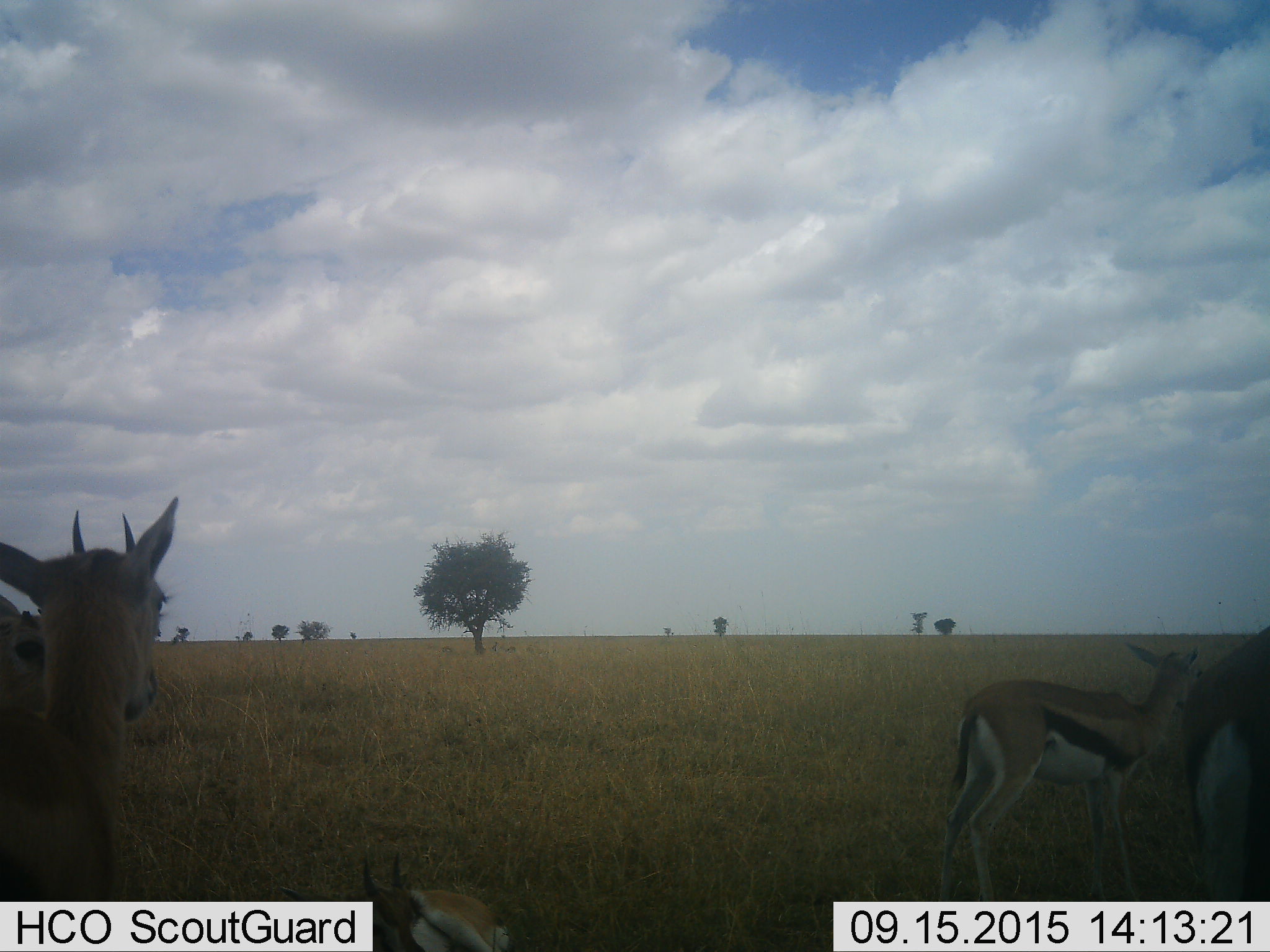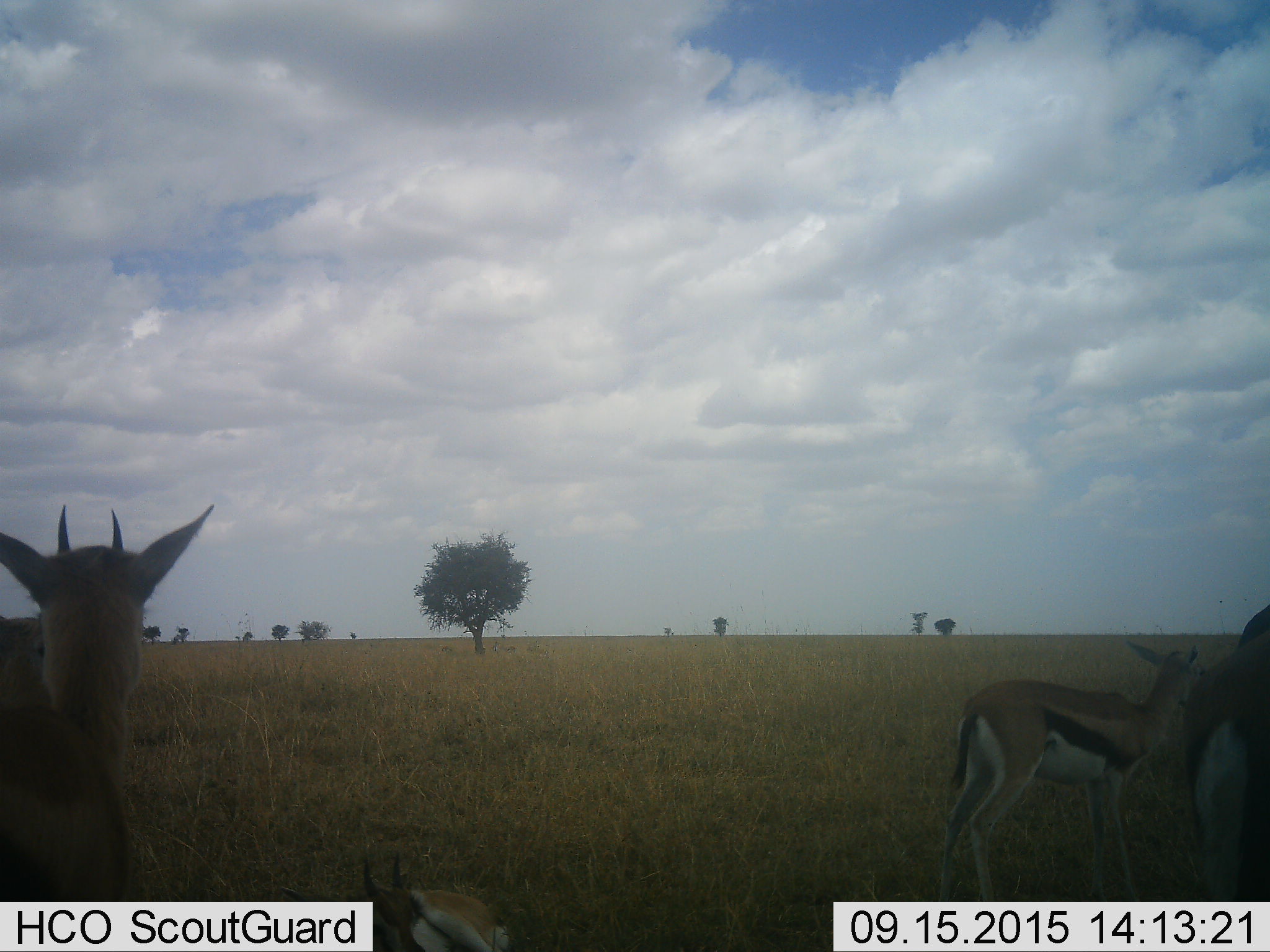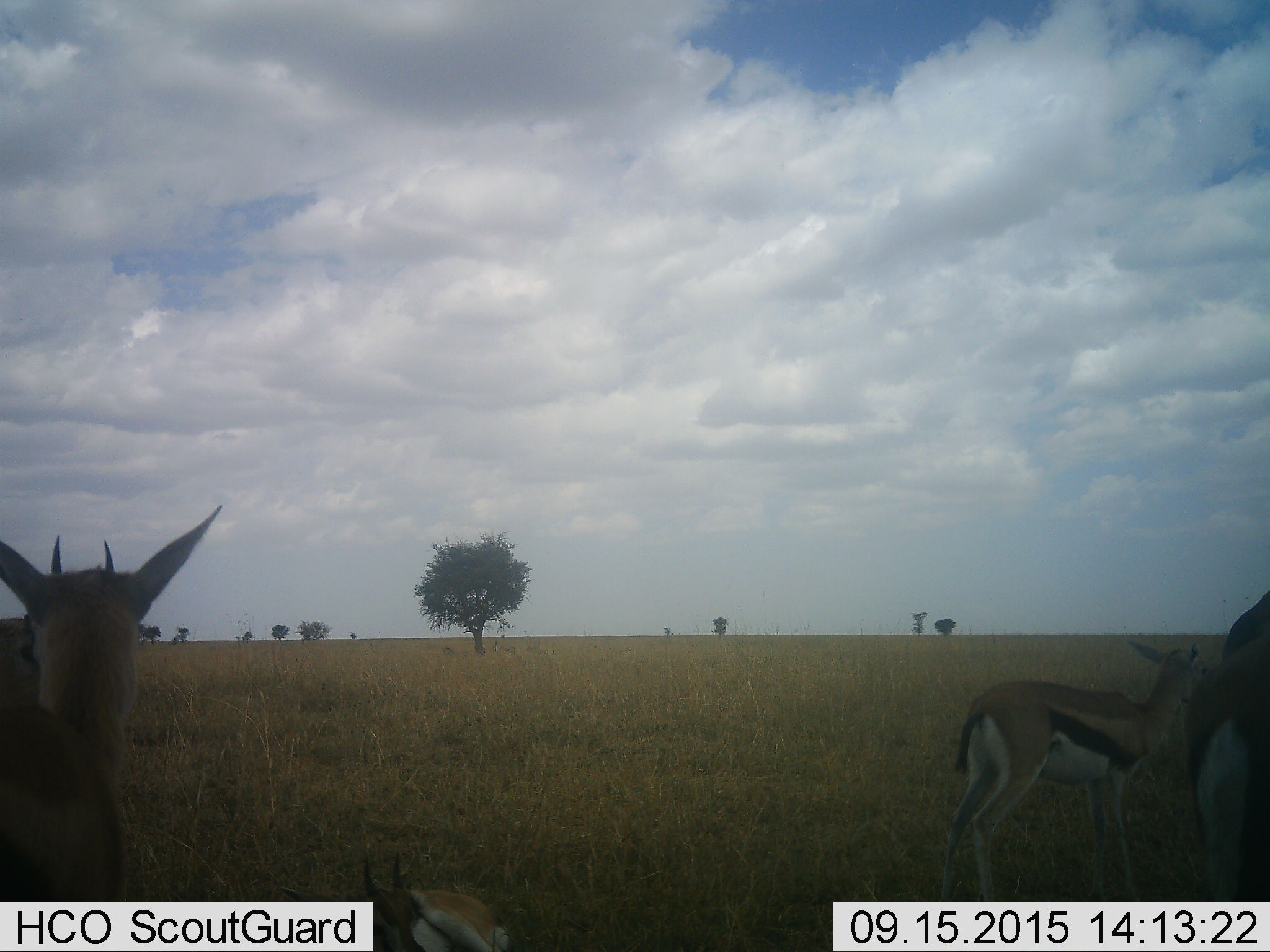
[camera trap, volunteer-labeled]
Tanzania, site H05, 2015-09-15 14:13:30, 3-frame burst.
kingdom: Animalia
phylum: Chordata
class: Mammalia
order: Artiodactyla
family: Bovidae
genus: Eudorcas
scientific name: Eudorcas thomsonii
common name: thomson's gazelle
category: gazellethomsons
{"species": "gazellethomsons (thomson's gazelle) (Eudorcas thomsonii)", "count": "4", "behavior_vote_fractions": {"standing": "100%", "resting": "56%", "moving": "0%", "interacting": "0%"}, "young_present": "22%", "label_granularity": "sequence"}